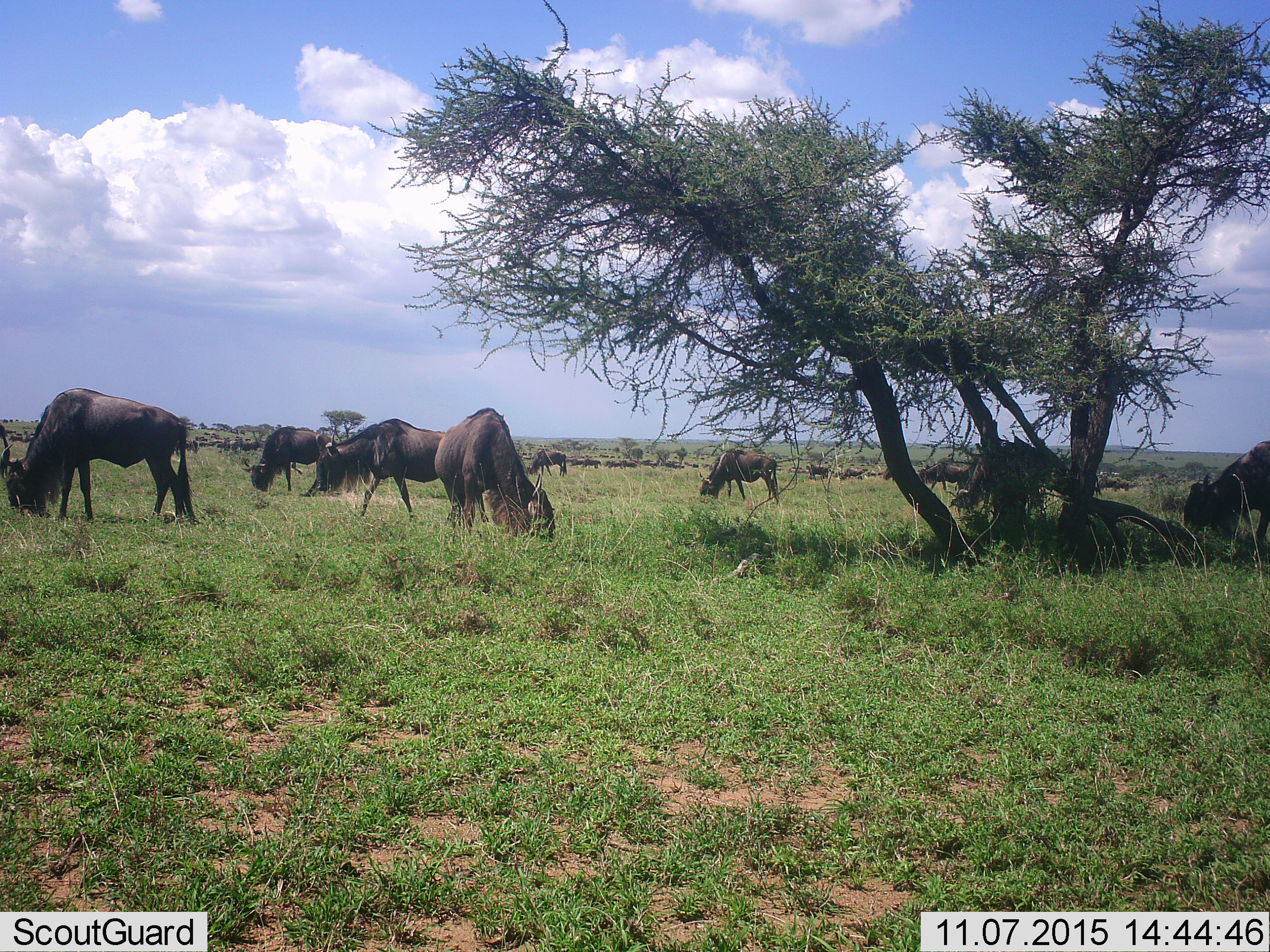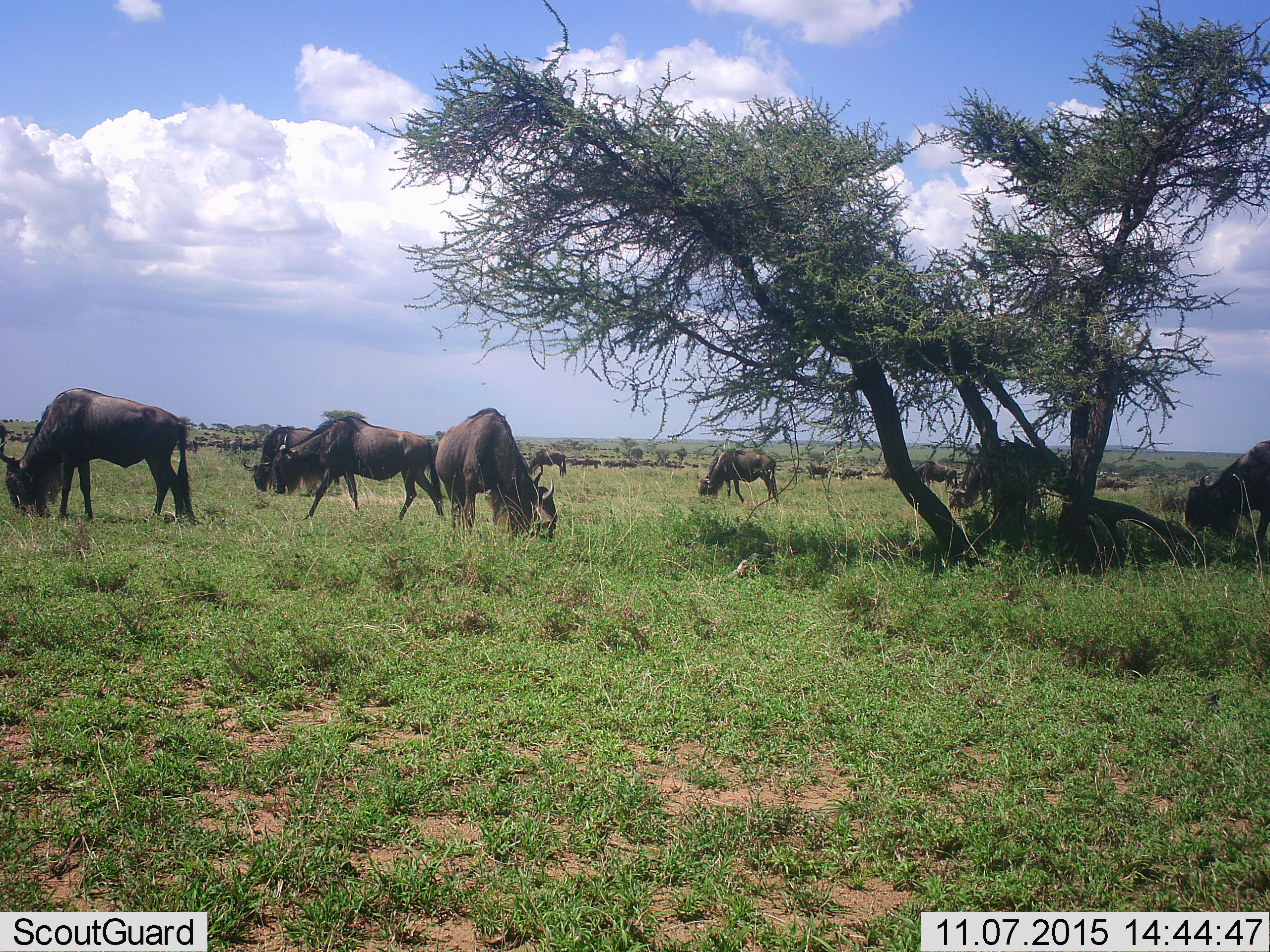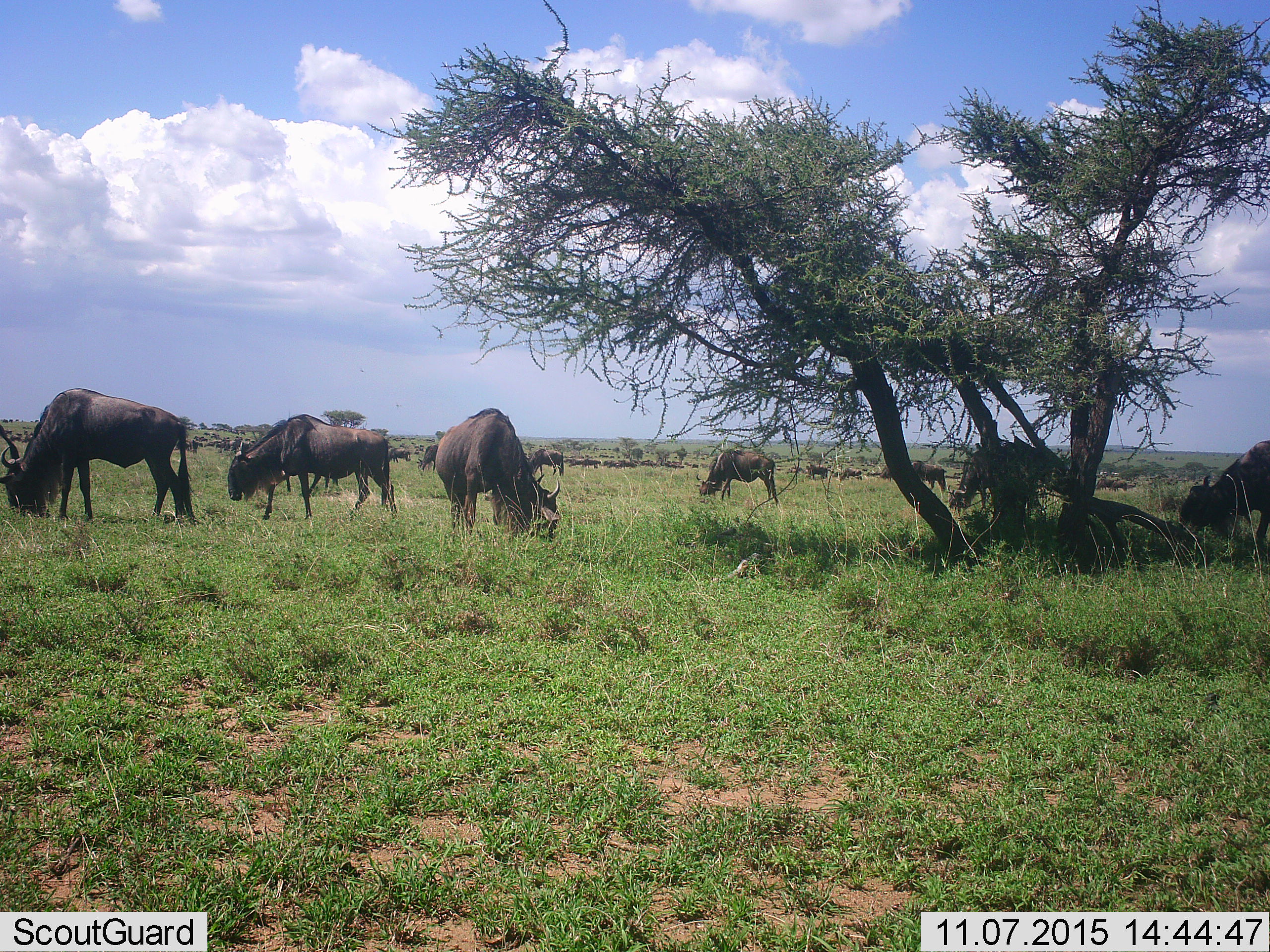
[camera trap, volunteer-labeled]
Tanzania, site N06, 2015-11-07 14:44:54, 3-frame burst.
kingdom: Animalia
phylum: Chordata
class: Mammalia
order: Artiodactyla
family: Bovidae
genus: Connochaetes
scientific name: Connochaetes taurinus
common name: blue wildebeest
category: wildebeest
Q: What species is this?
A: Wildebeest (blue wildebeest) (Connochaetes taurinus).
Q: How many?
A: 51+.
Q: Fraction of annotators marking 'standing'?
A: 43%.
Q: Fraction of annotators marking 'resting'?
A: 0%.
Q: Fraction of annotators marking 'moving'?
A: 43%.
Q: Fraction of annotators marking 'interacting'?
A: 0%.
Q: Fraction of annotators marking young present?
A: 0%.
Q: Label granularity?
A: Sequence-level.